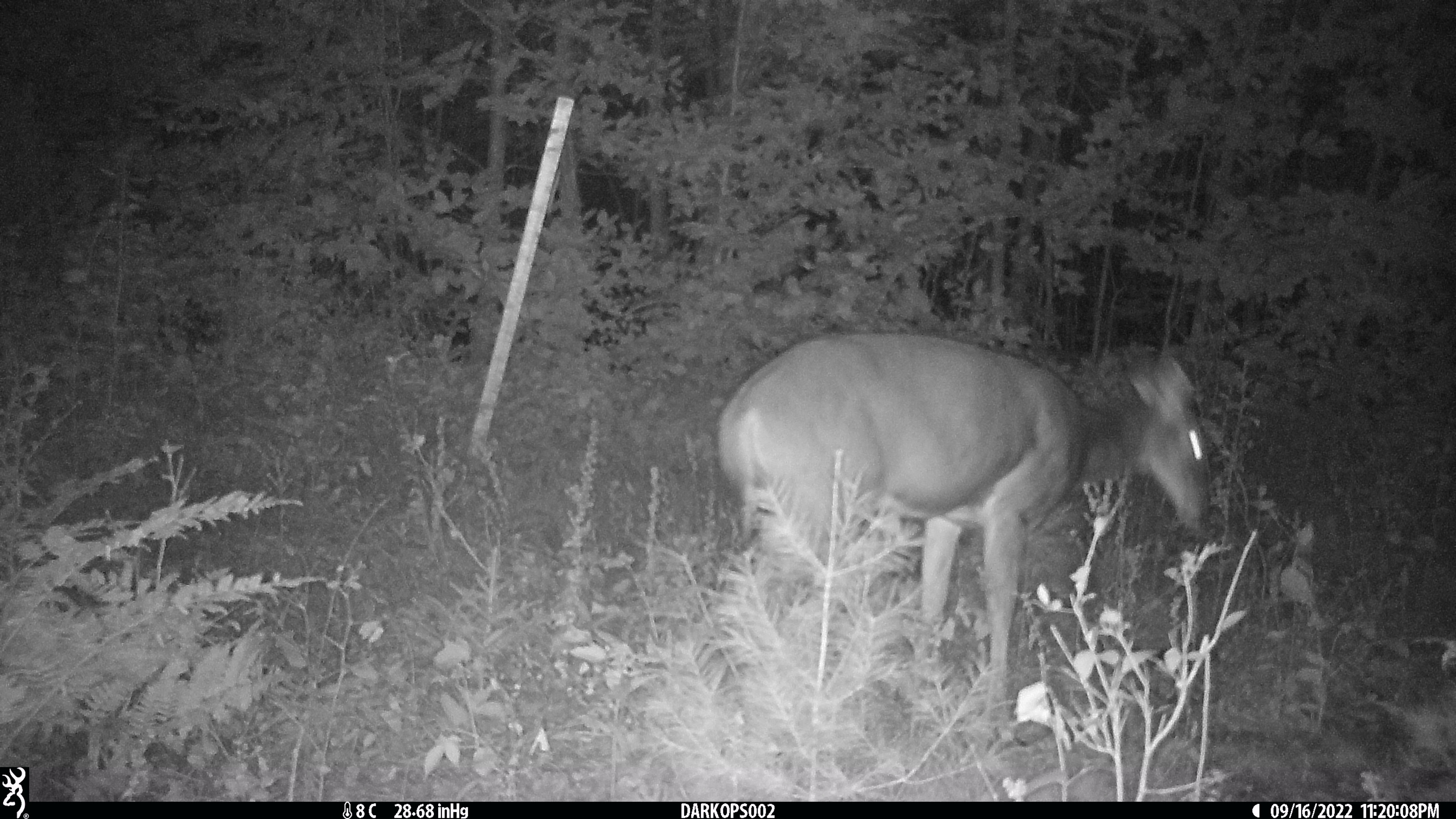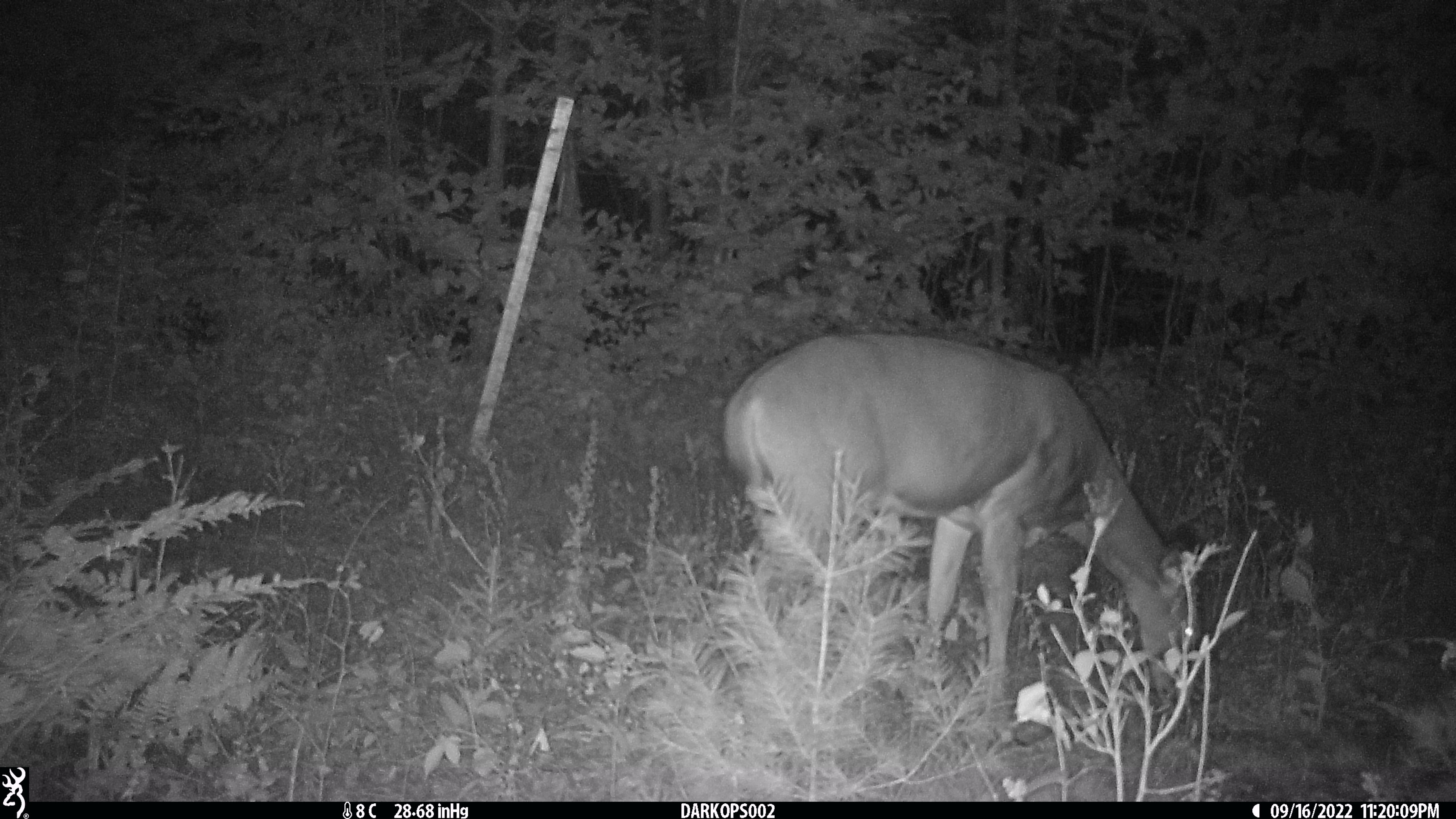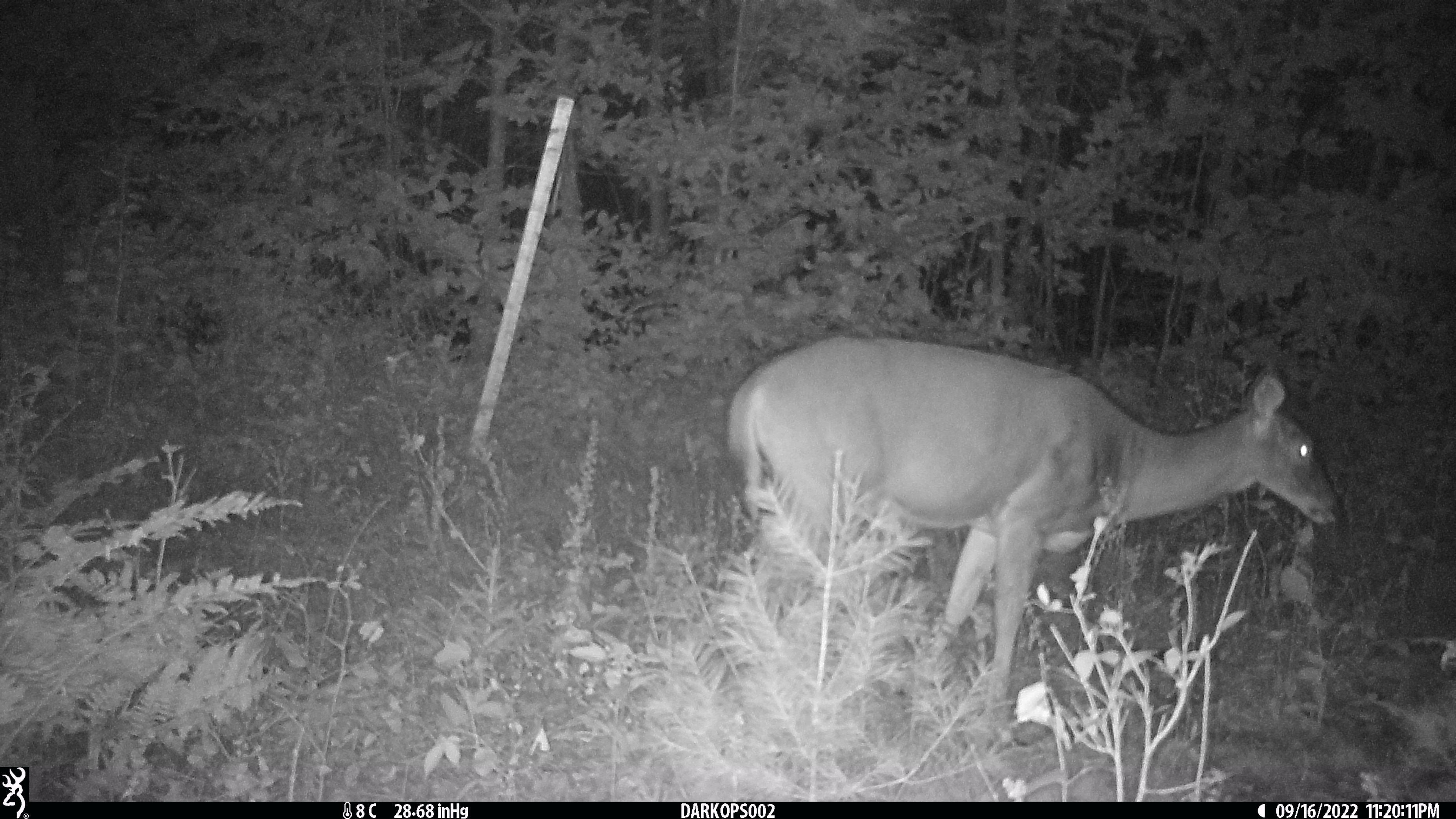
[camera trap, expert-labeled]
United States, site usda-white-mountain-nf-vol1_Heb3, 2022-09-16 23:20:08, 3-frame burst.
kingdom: Animalia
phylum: Chordata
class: Mammalia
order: Artiodactyla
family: Cervidae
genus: Odocoileus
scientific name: Odocoileus virginianus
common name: white-tailed deer